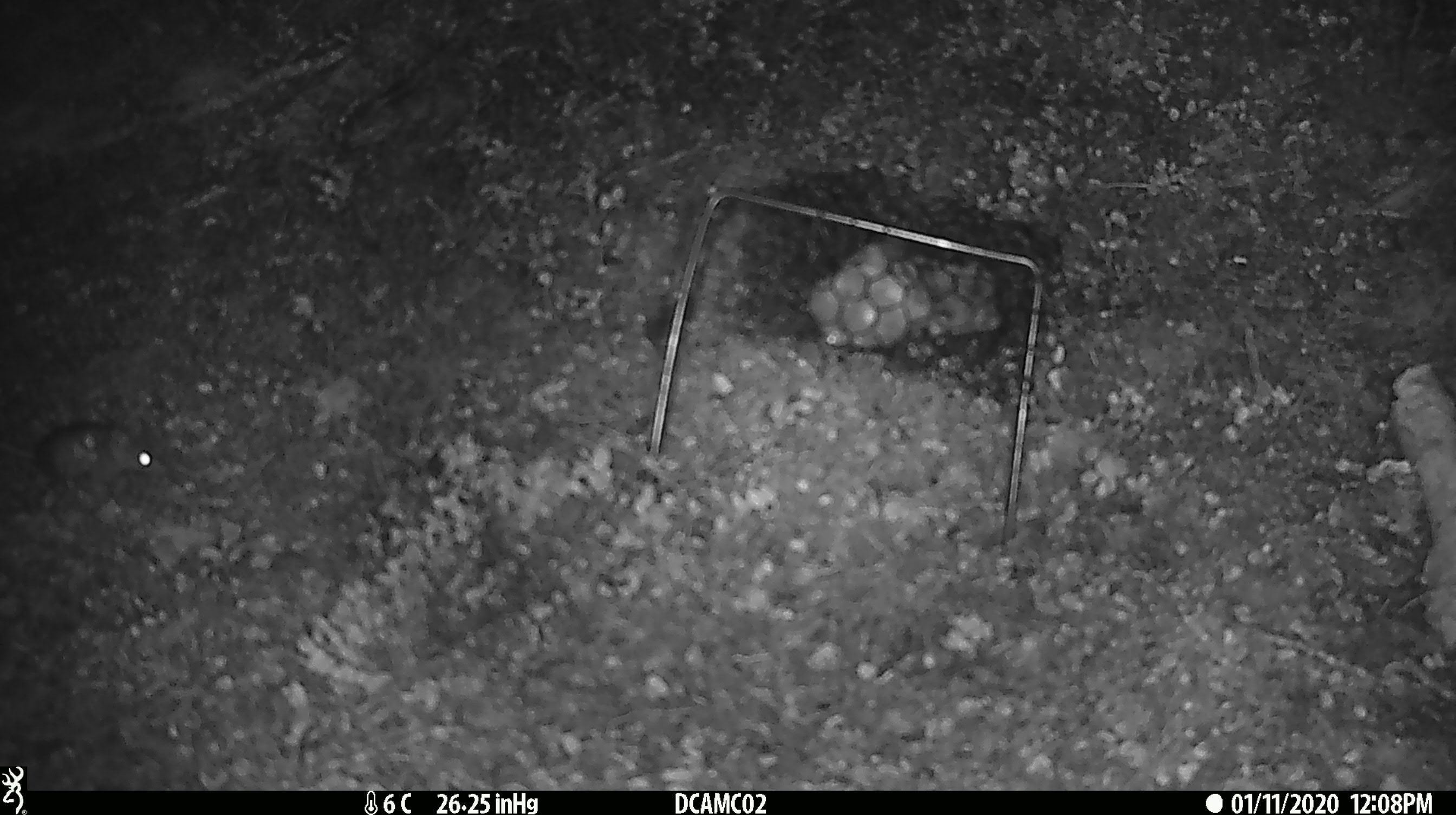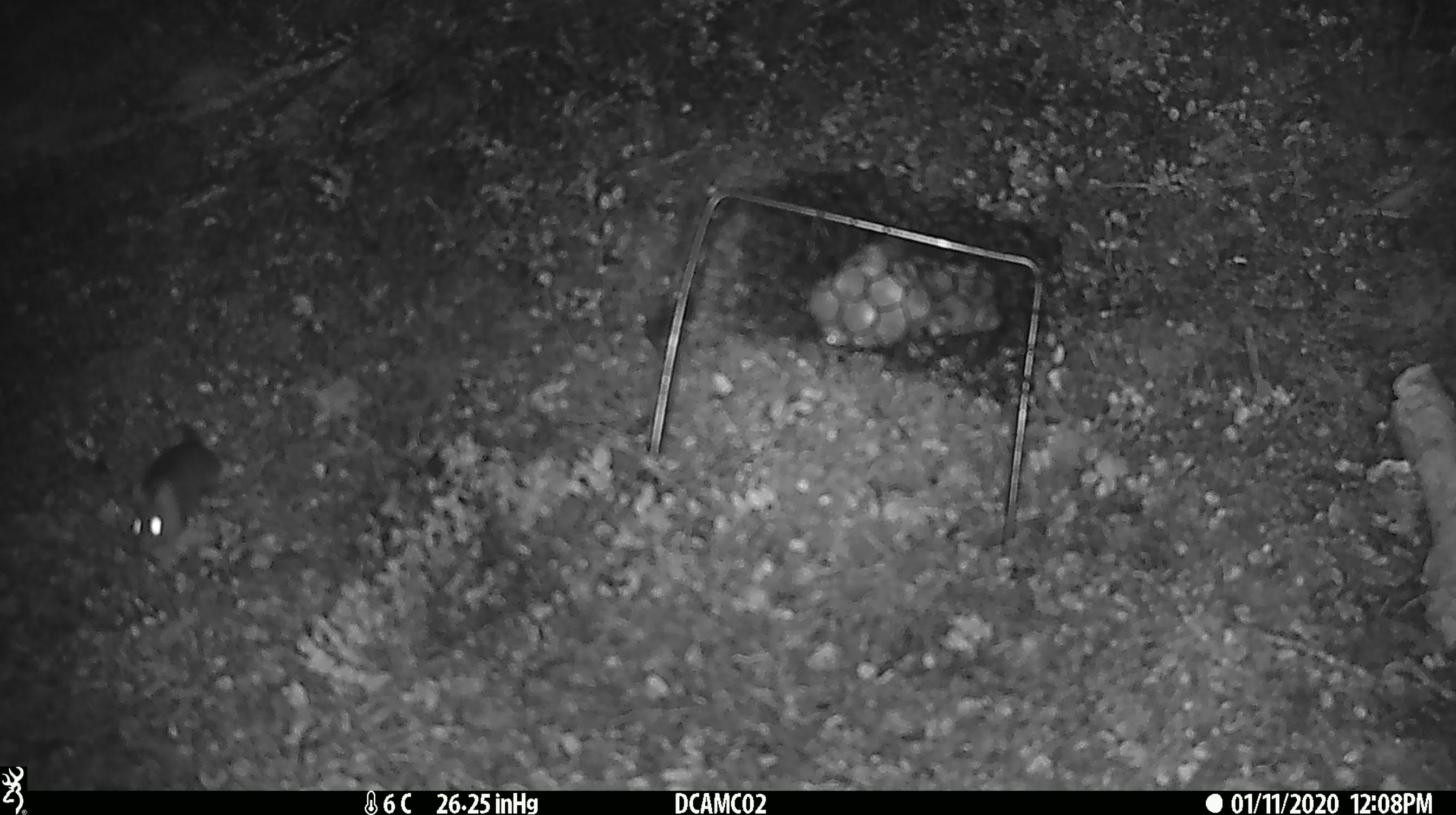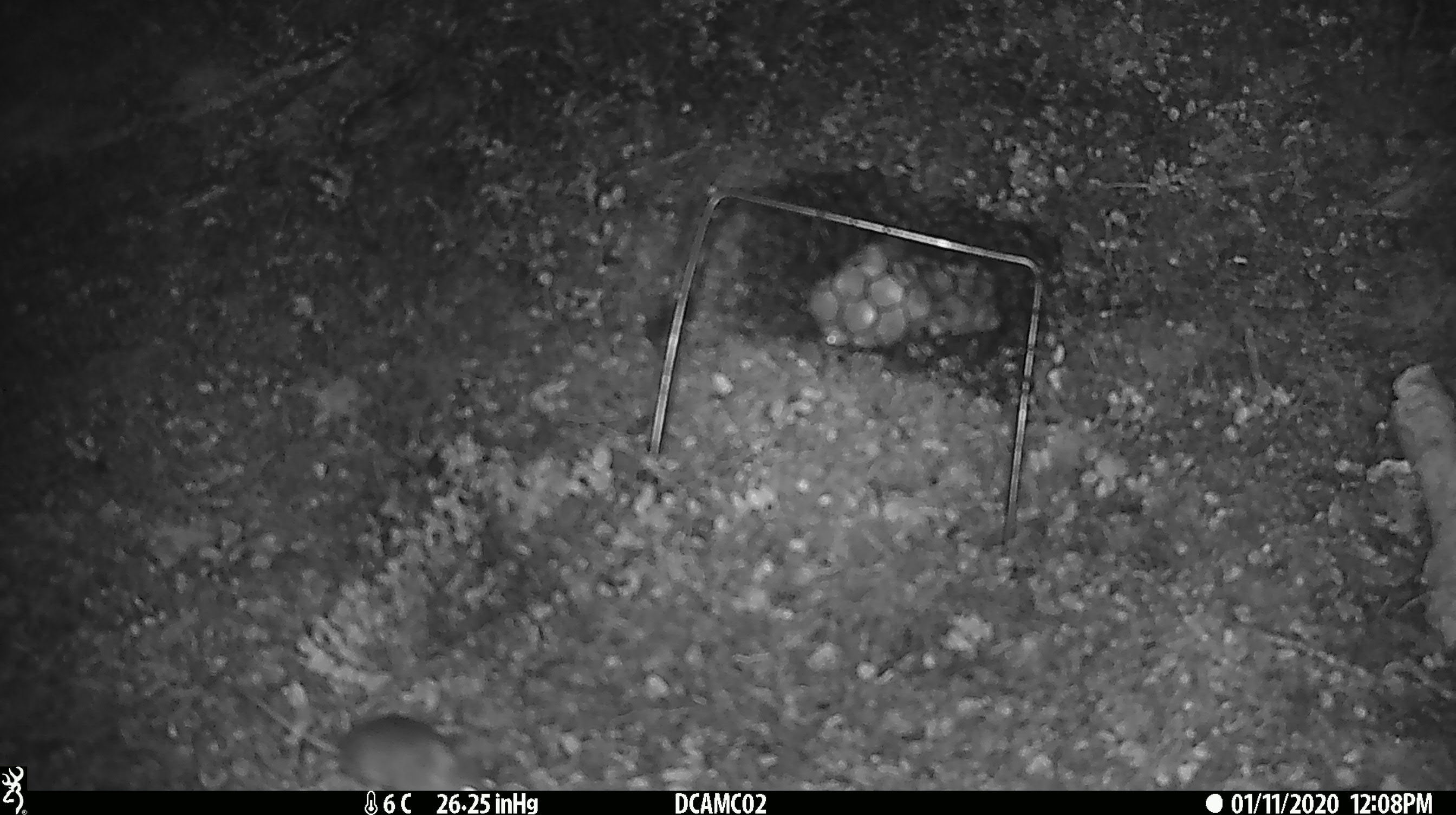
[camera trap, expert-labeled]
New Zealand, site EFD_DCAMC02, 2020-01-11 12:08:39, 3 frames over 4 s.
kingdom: Animalia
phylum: Chordata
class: Mammalia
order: Rodentia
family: Muridae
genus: Mus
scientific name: Mus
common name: mouse